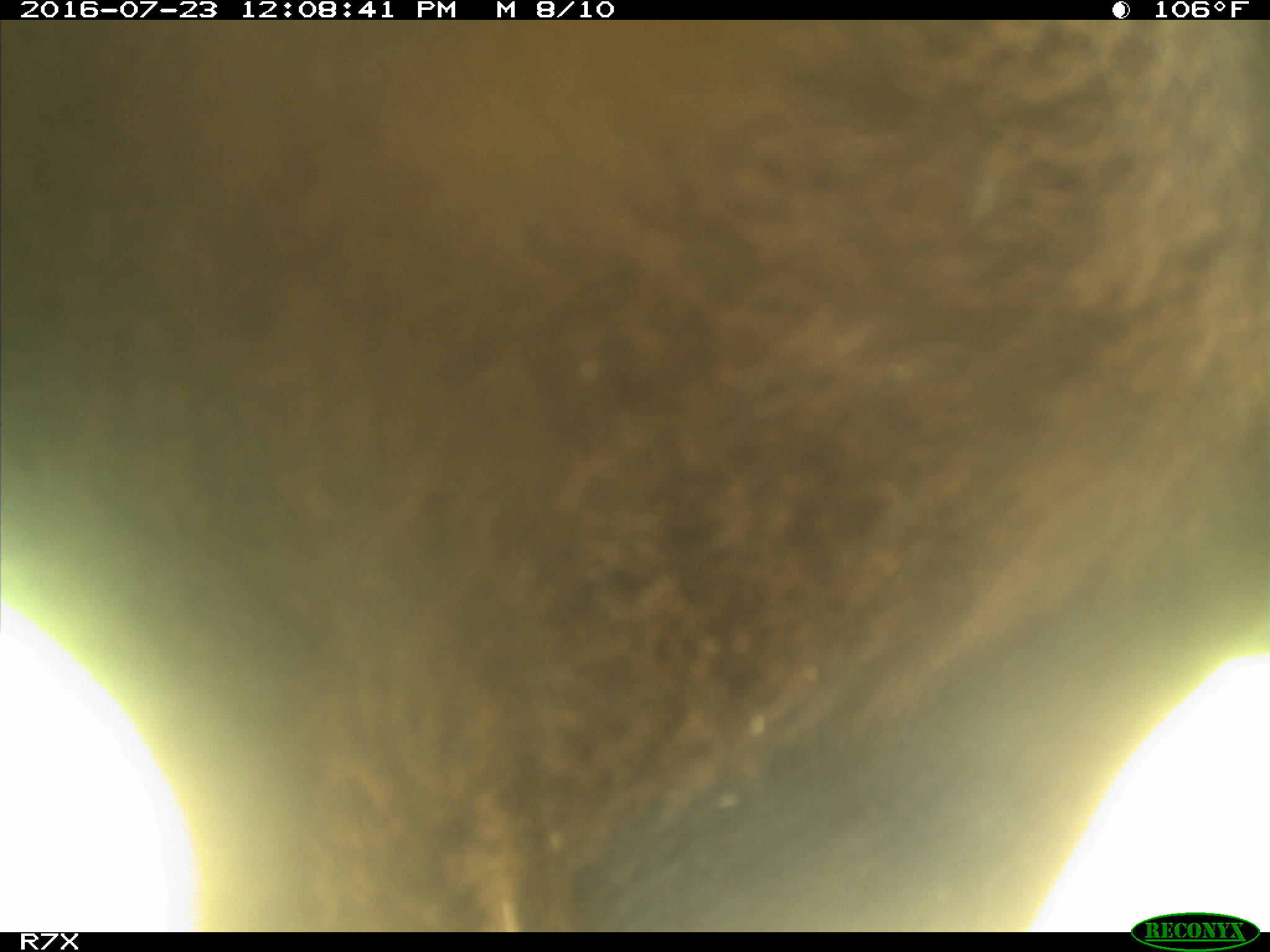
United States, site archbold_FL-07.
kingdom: Animalia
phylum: Chordata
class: Mammalia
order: Artiodactyla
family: Bovidae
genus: Bos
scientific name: Bos taurus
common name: domestic cow